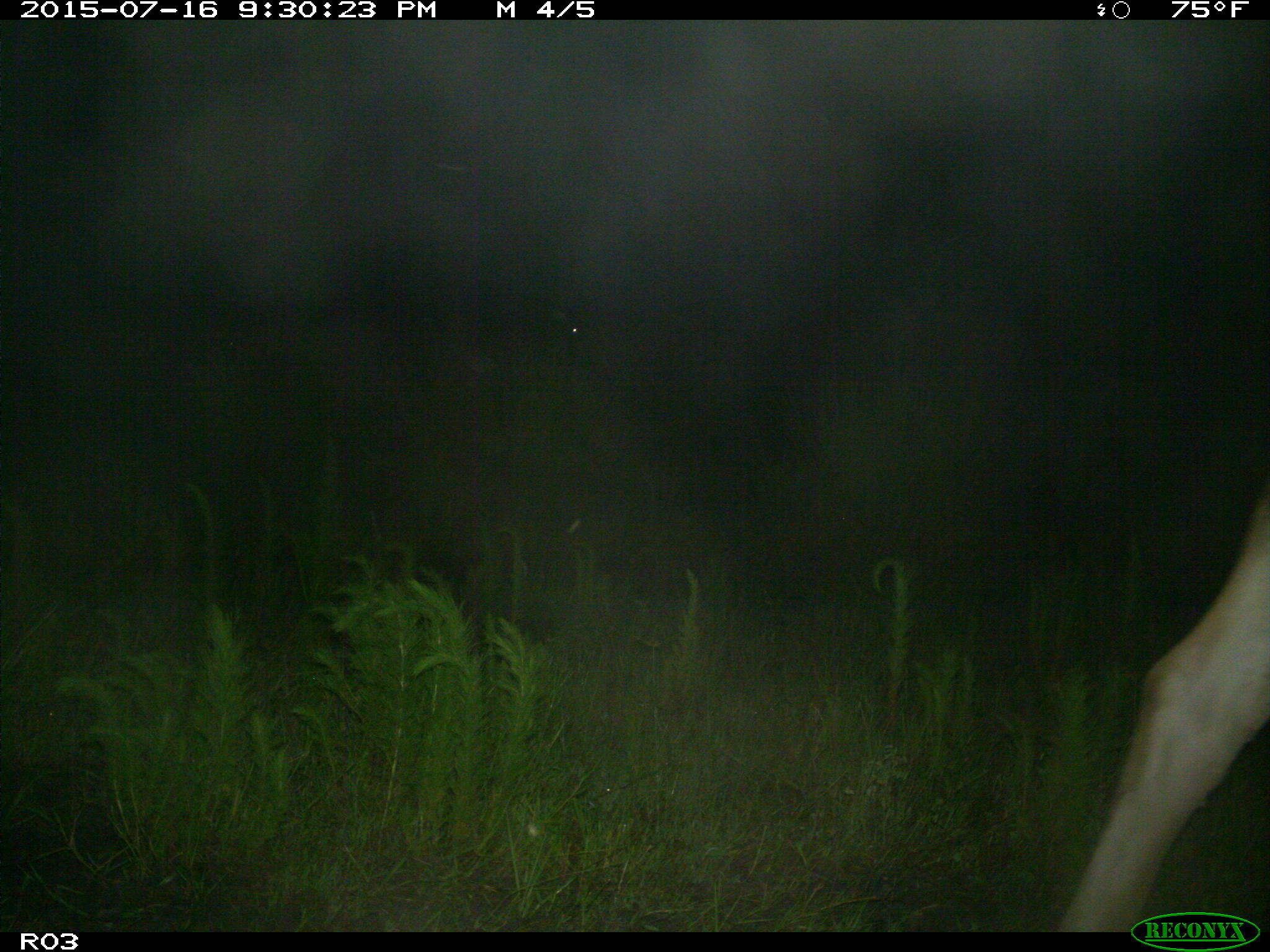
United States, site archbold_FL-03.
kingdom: Animalia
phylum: Chordata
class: Mammalia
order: Artiodactyla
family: Bovidae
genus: Bos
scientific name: Bos taurus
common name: domestic cow